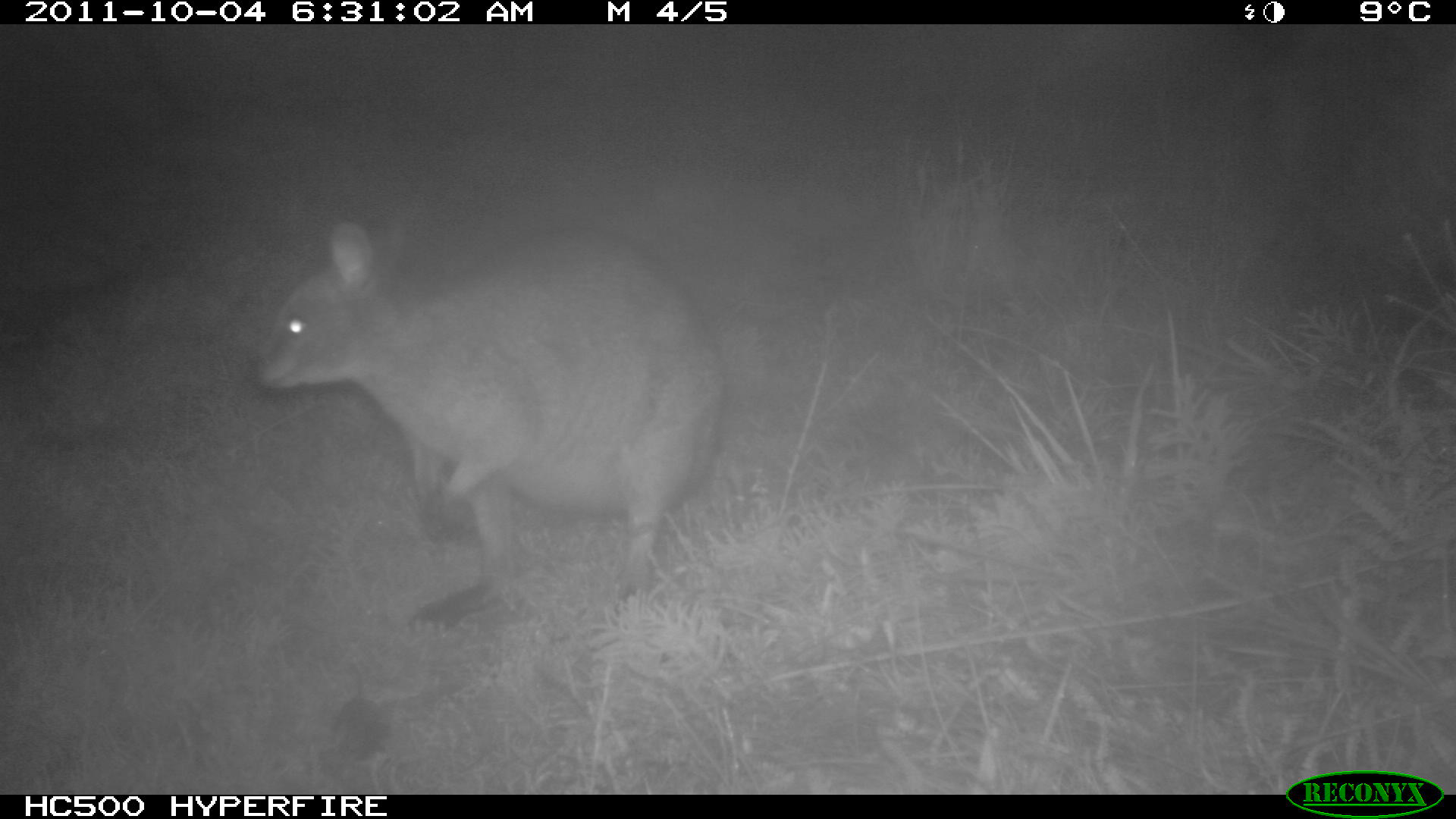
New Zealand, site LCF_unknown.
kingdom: Animalia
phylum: Chordata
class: Mammalia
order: Diprotodontia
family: Macropodidae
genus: Notamacropus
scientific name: Notamacropus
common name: wallaby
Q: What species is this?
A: Wallaby (Notamacropus).